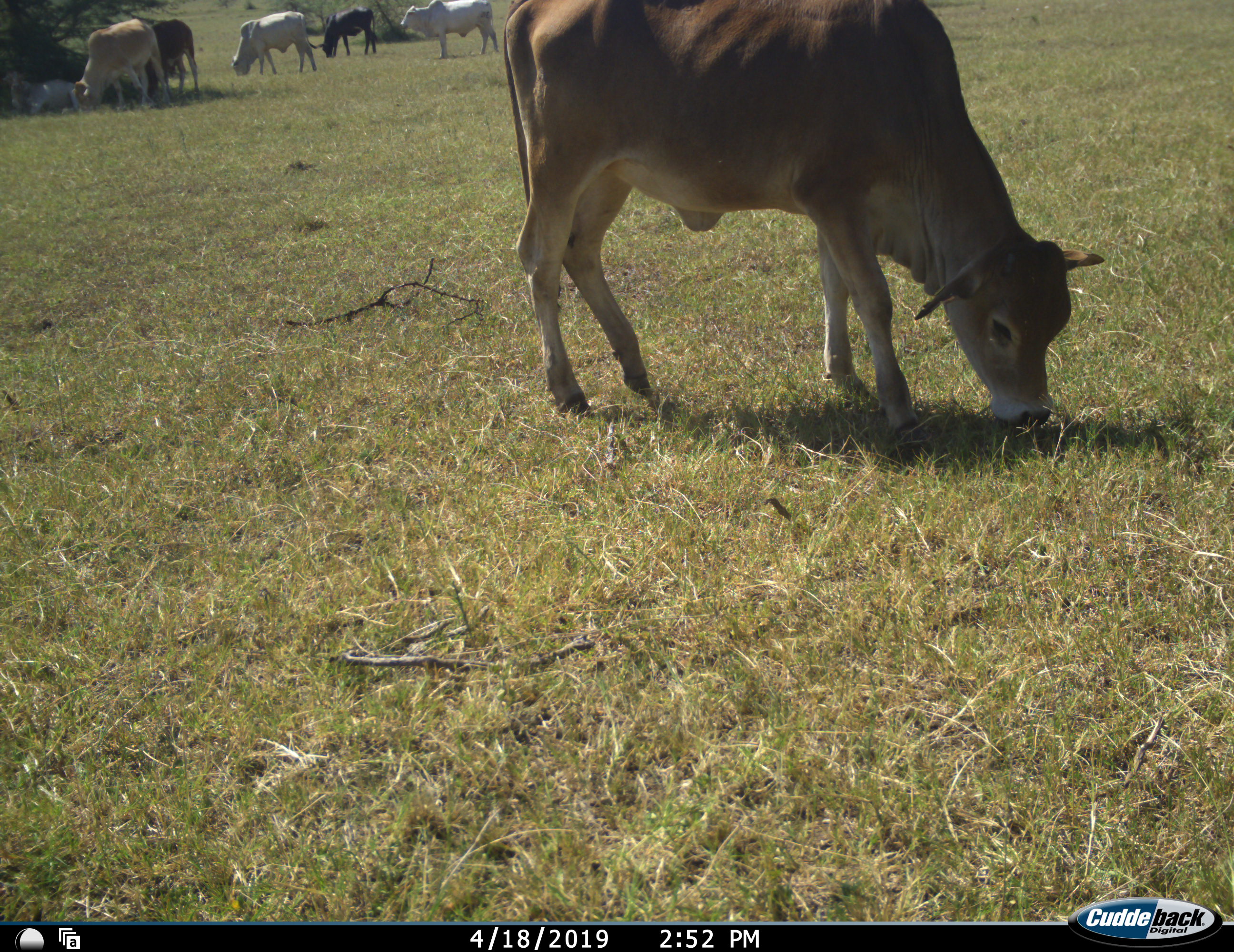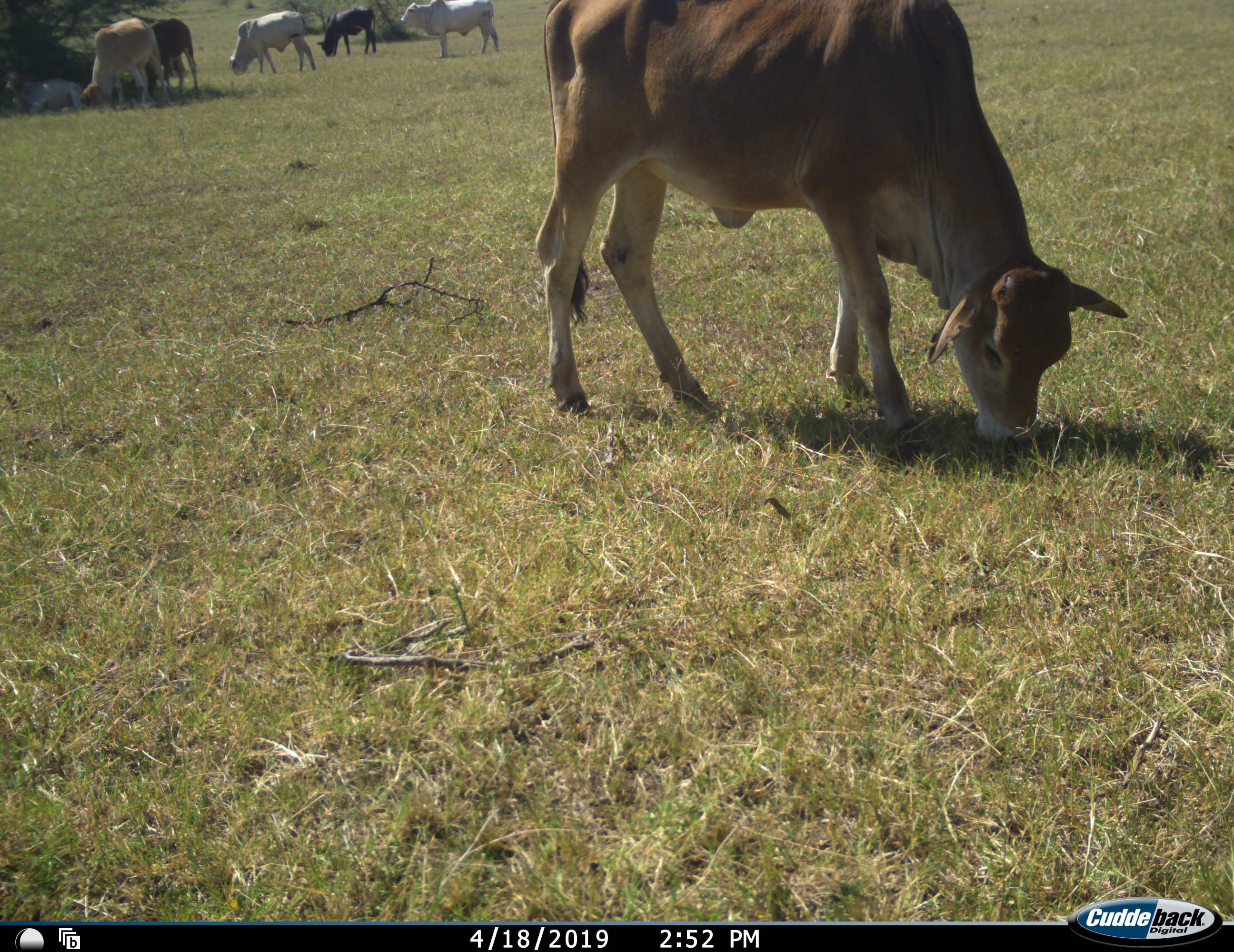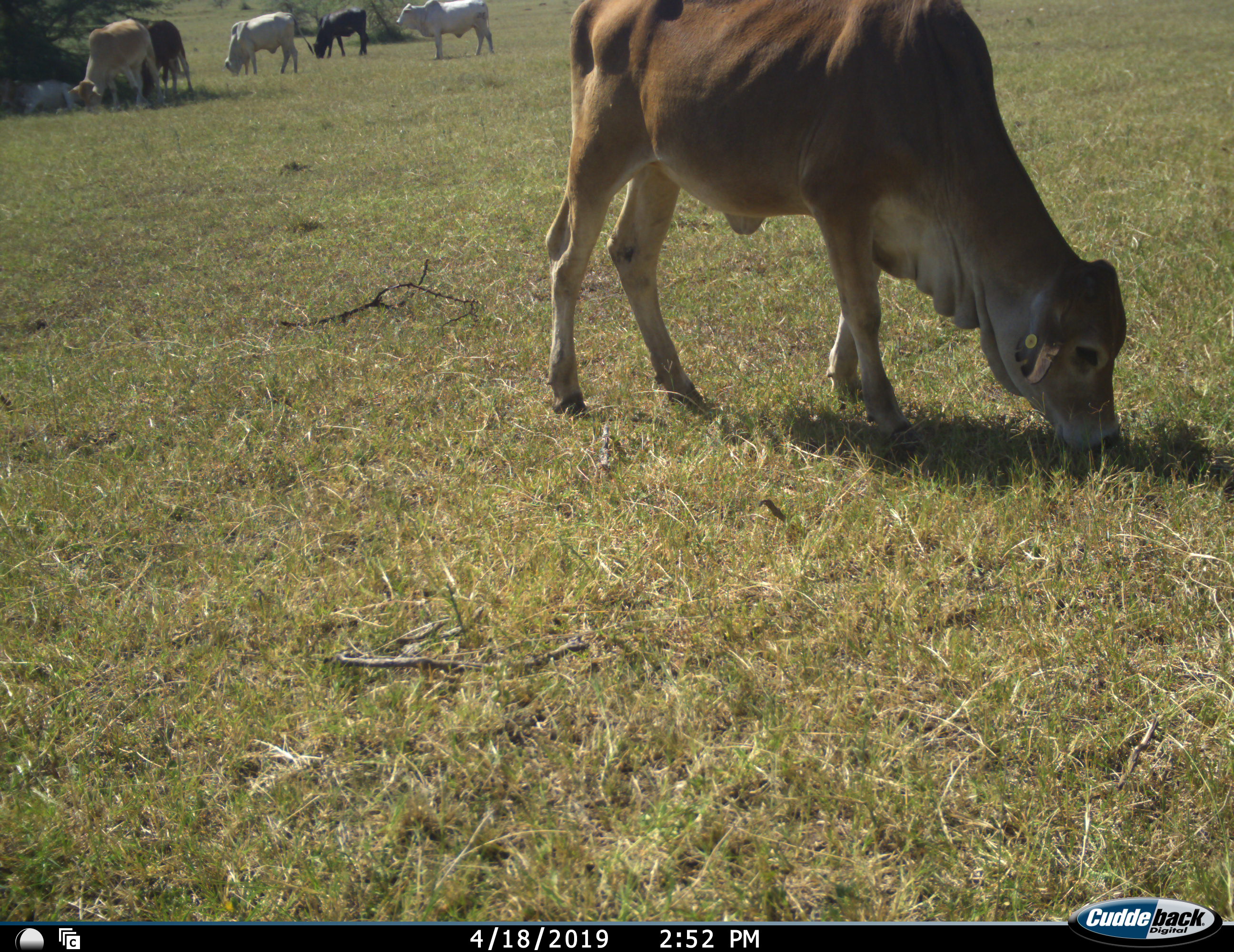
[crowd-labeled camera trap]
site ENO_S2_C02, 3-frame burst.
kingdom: Animalia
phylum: Chordata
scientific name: Vertebrata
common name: domestic animal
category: domesticanimal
Domesticanimal (domestic animal) (Vertebrata), count 7. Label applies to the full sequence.